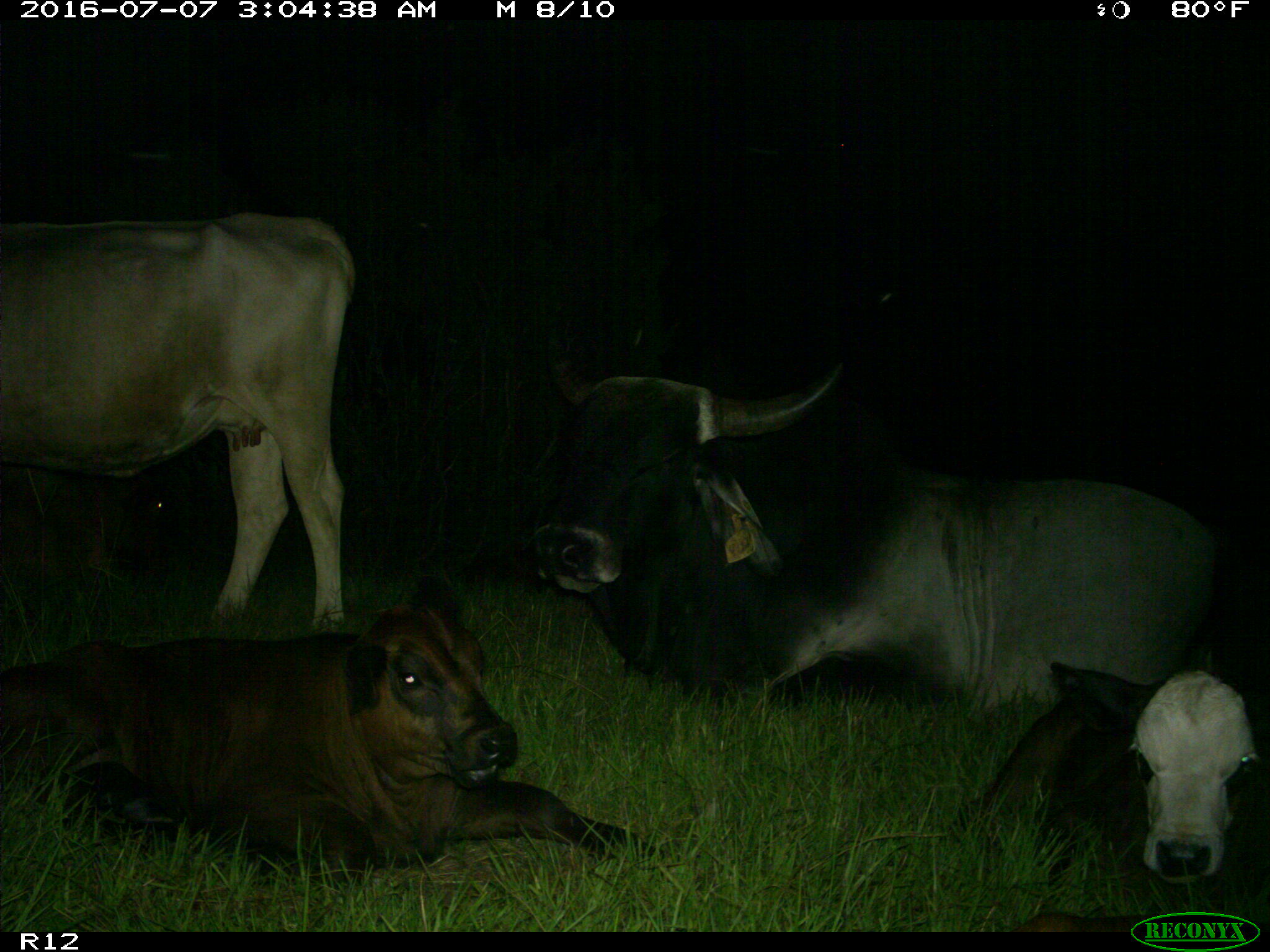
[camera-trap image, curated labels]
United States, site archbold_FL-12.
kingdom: Animalia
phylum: Chordata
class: Mammalia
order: Artiodactyla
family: Bovidae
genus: Bos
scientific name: Bos taurus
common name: domestic cow